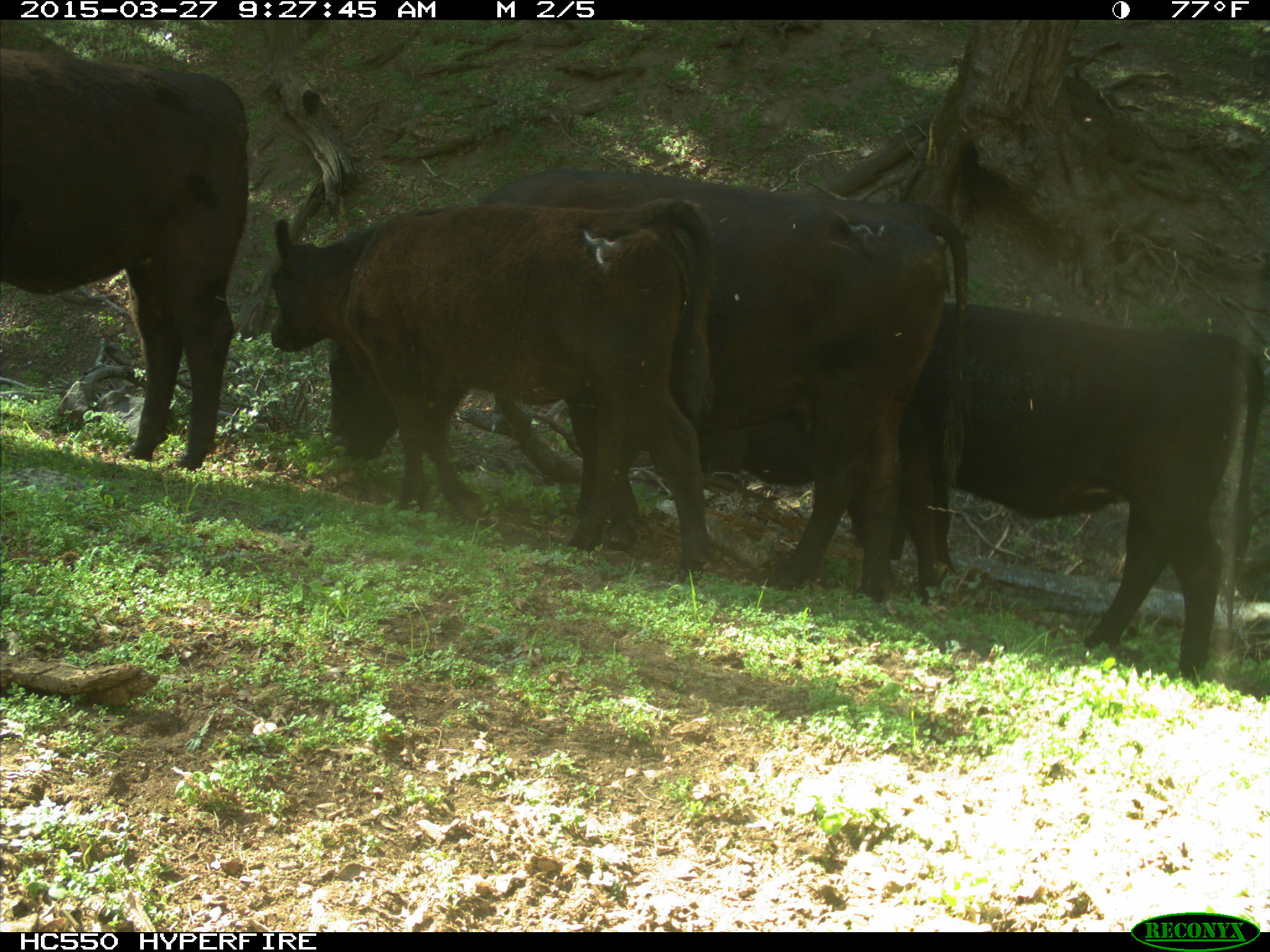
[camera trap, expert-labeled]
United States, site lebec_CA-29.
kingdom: Animalia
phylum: Chordata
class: Mammalia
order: Artiodactyla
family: Bovidae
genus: Bos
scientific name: Bos taurus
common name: domestic cow